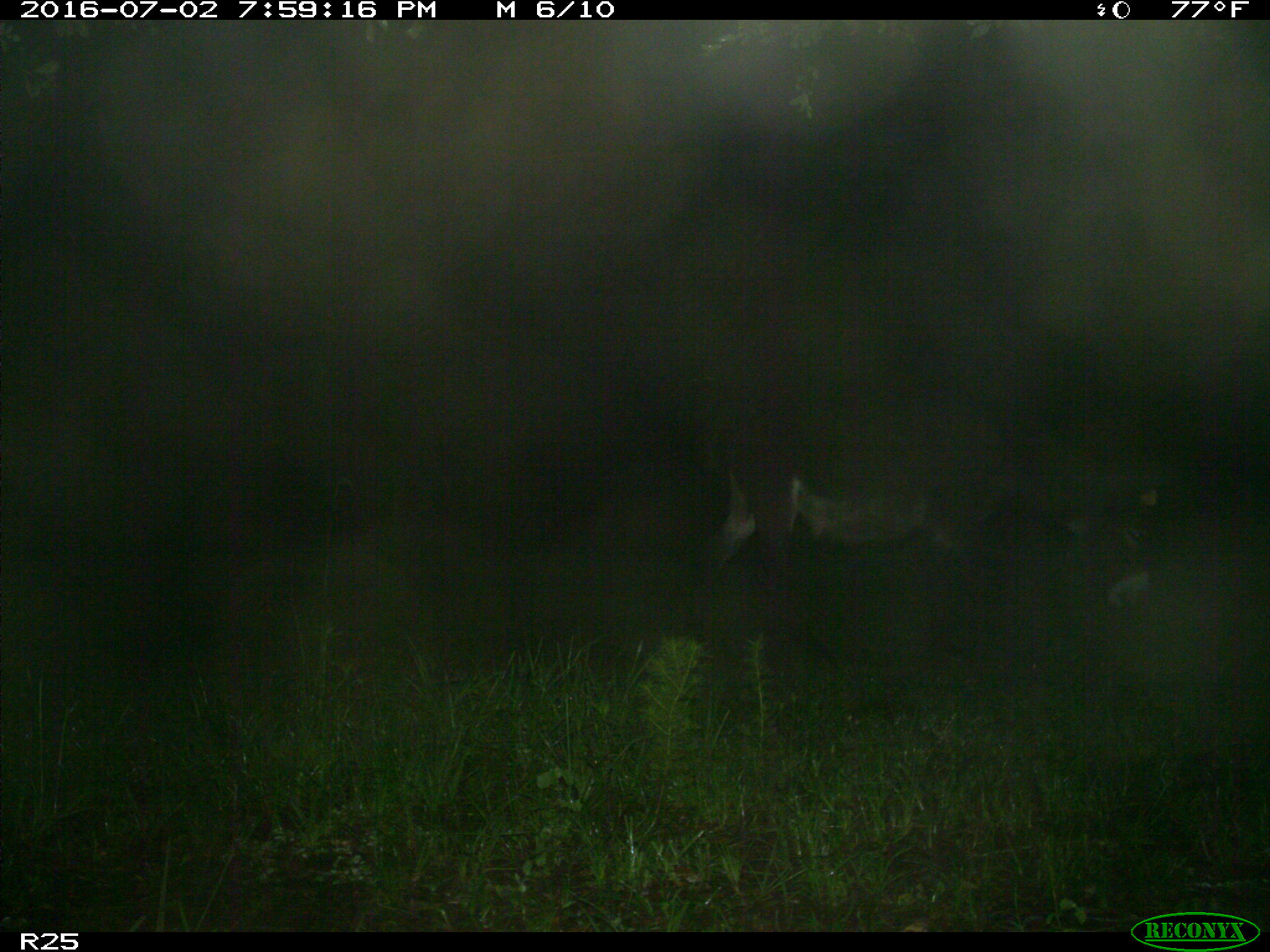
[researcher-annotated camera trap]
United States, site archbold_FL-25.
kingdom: Animalia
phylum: Chordata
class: Mammalia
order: Artiodactyla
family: Bovidae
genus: Bos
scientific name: Bos taurus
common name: domestic cow